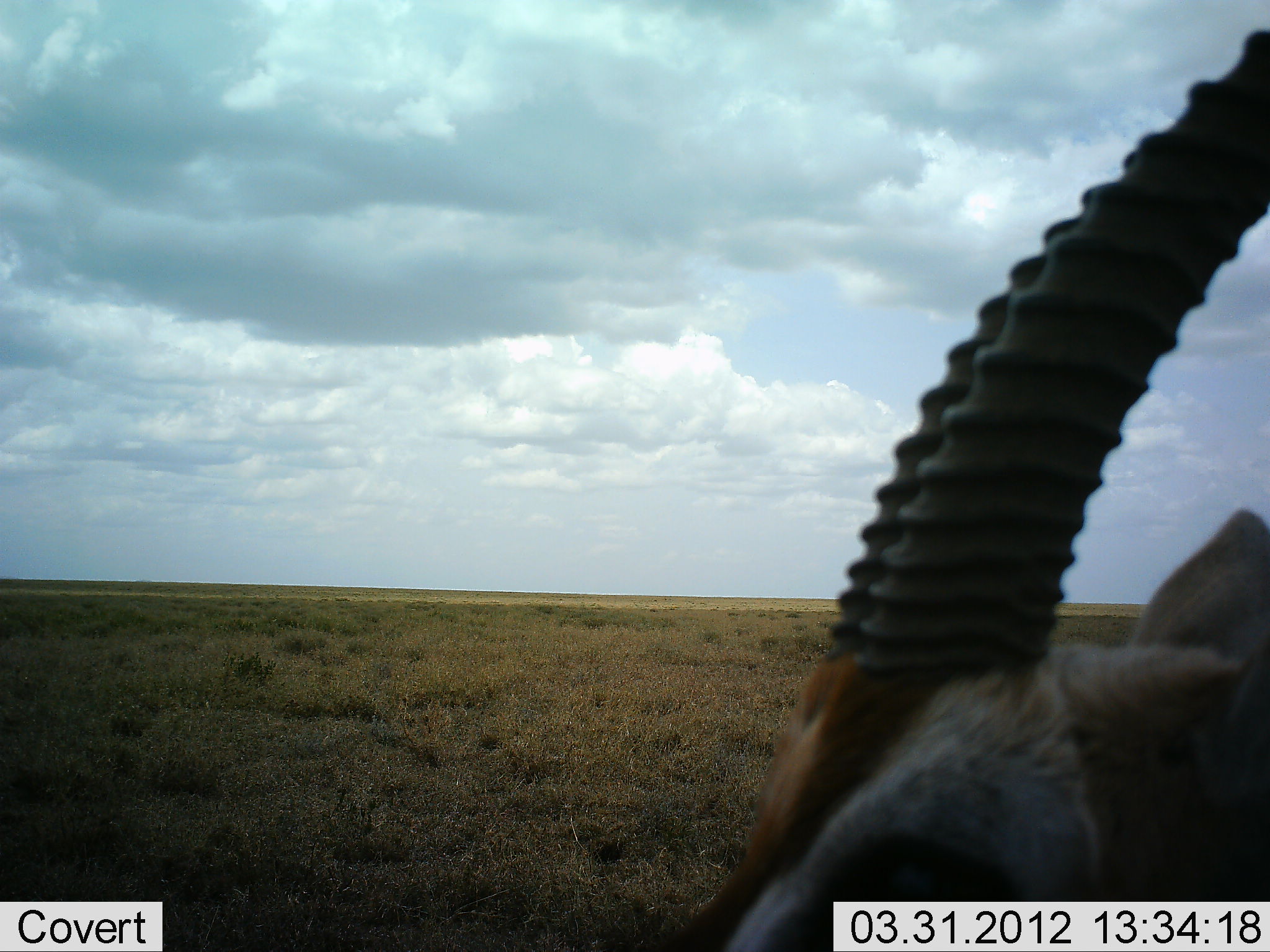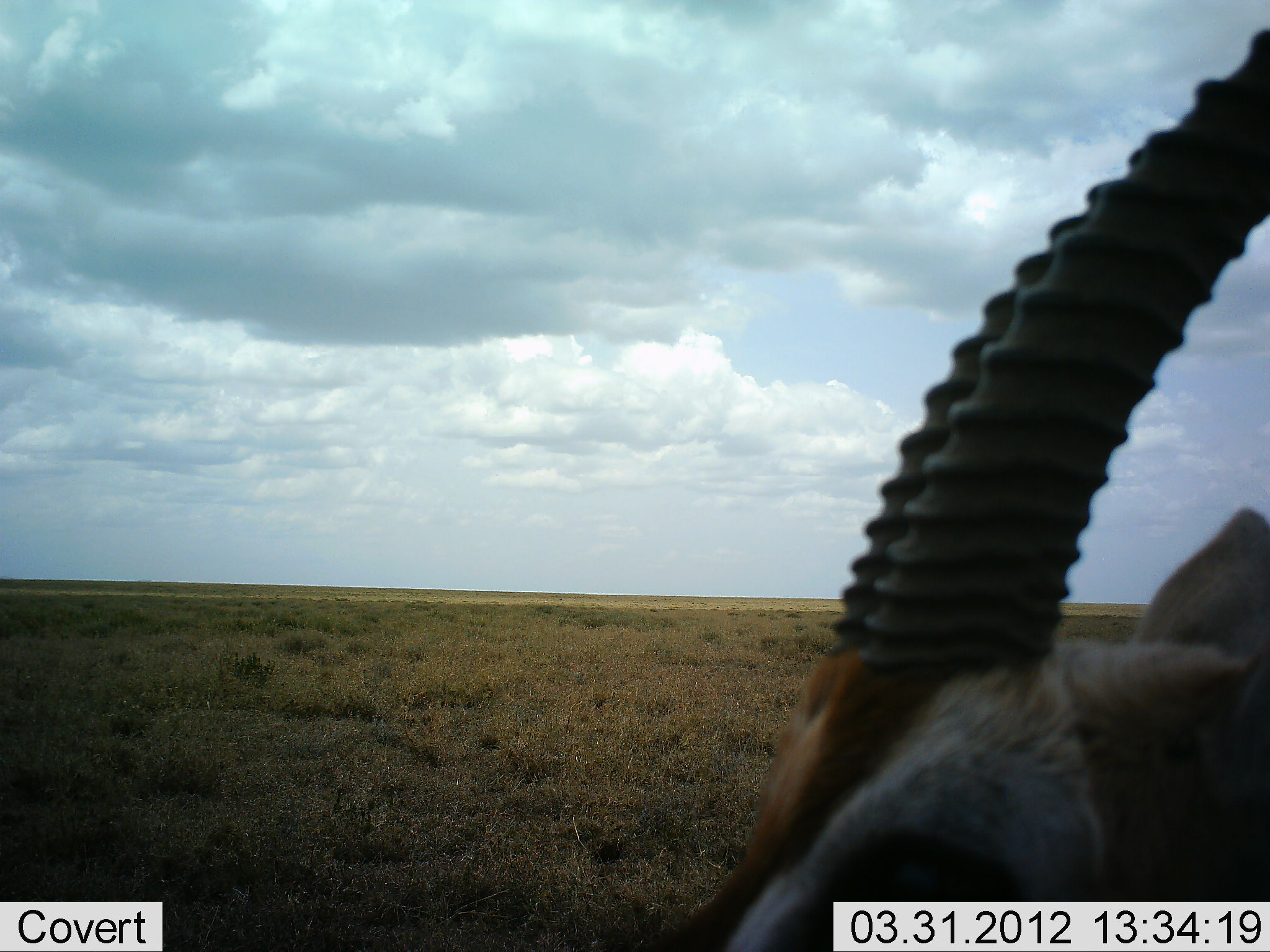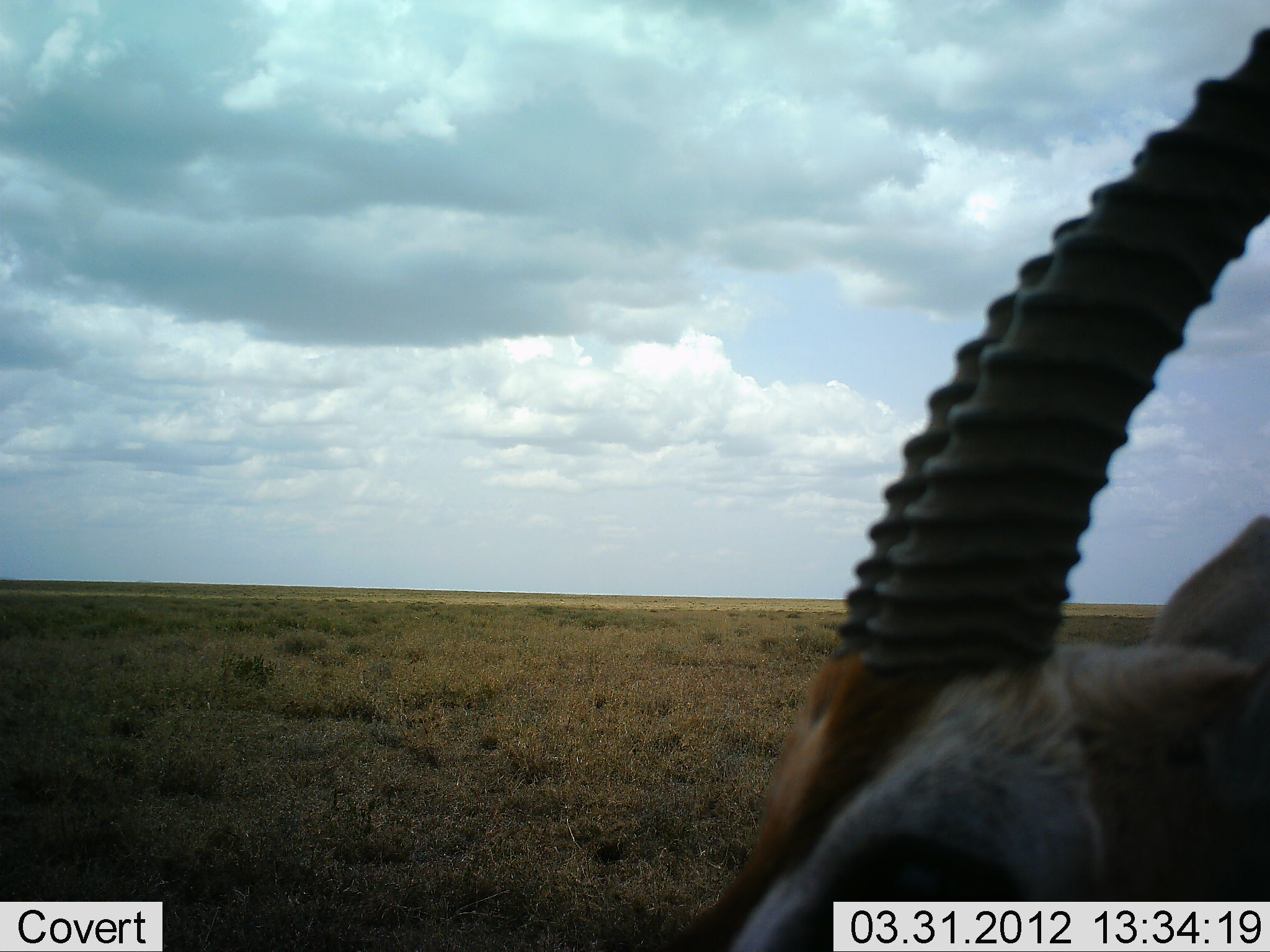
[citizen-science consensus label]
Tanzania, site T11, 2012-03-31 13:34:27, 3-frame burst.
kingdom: Animalia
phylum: Chordata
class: Mammalia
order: Artiodactyla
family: Bovidae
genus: Eudorcas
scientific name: Eudorcas thomsonii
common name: thomson's gazelle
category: gazellethomsons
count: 1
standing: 89%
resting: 11%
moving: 0%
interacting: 0%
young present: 0%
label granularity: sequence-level